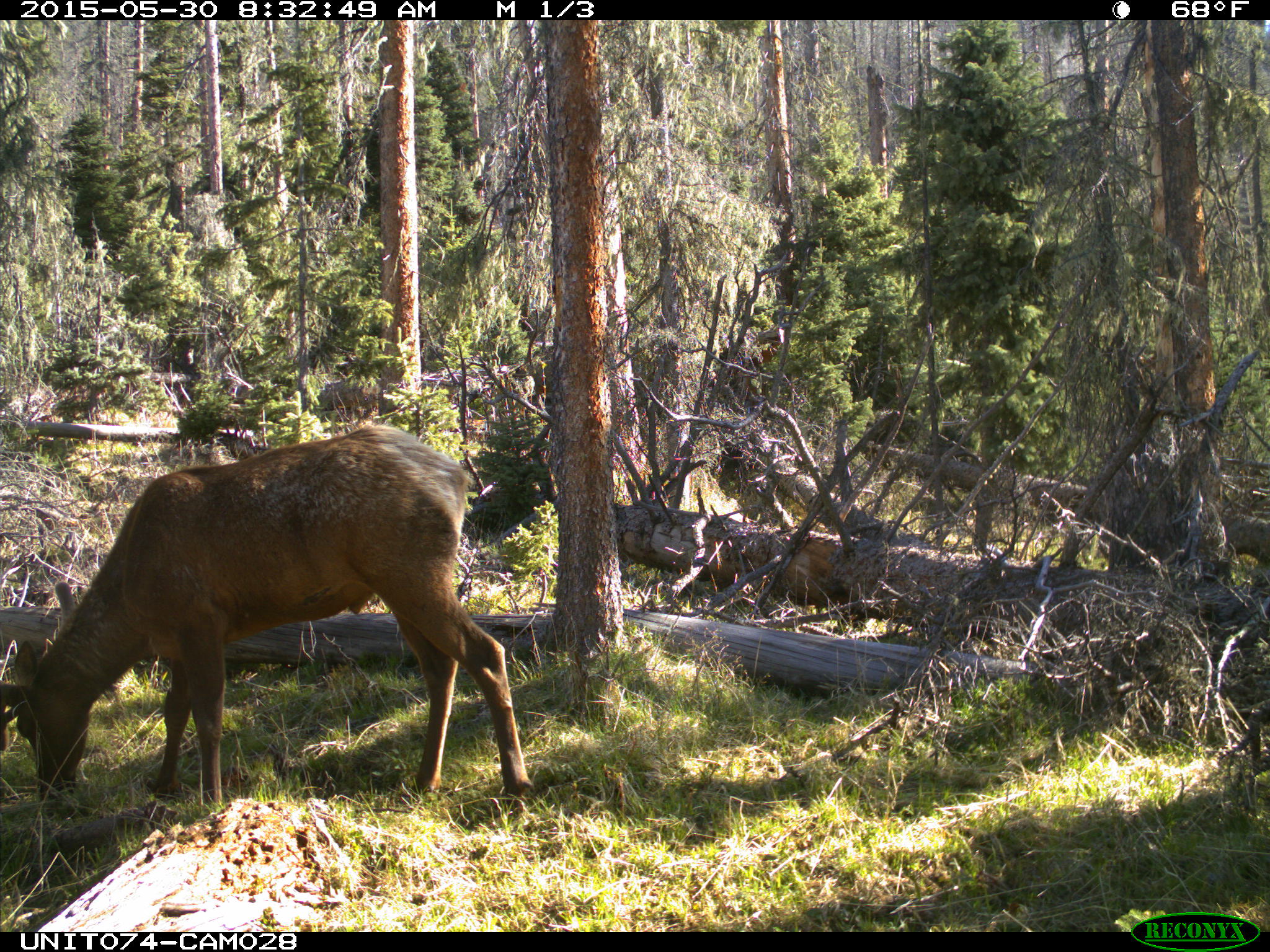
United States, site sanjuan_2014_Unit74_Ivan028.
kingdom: Animalia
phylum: Chordata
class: Mammalia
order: Artiodactyla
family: Cervidae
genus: Cervus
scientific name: Cervus elaphus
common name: red deer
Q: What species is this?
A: Cervus elaphus (red deer).